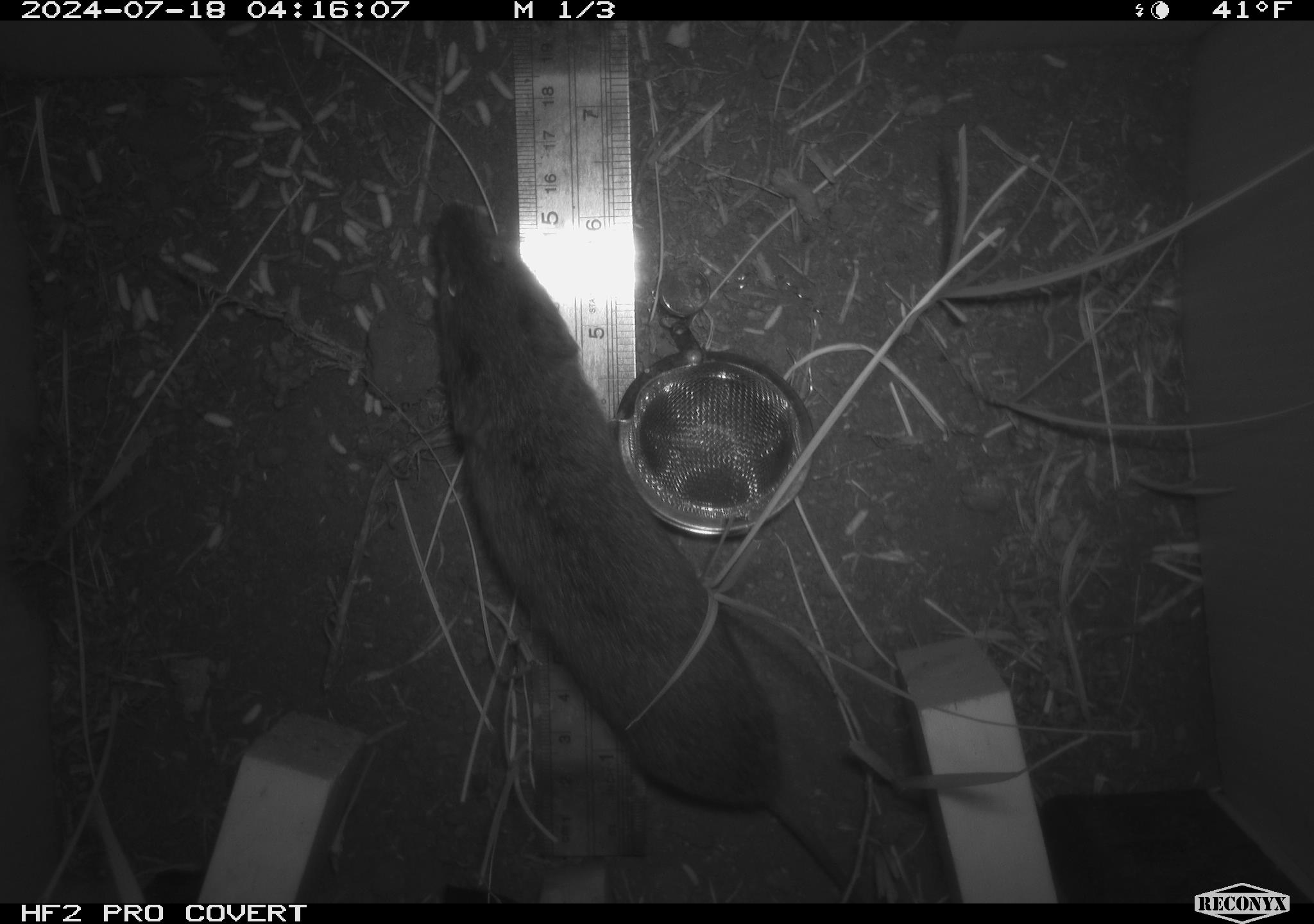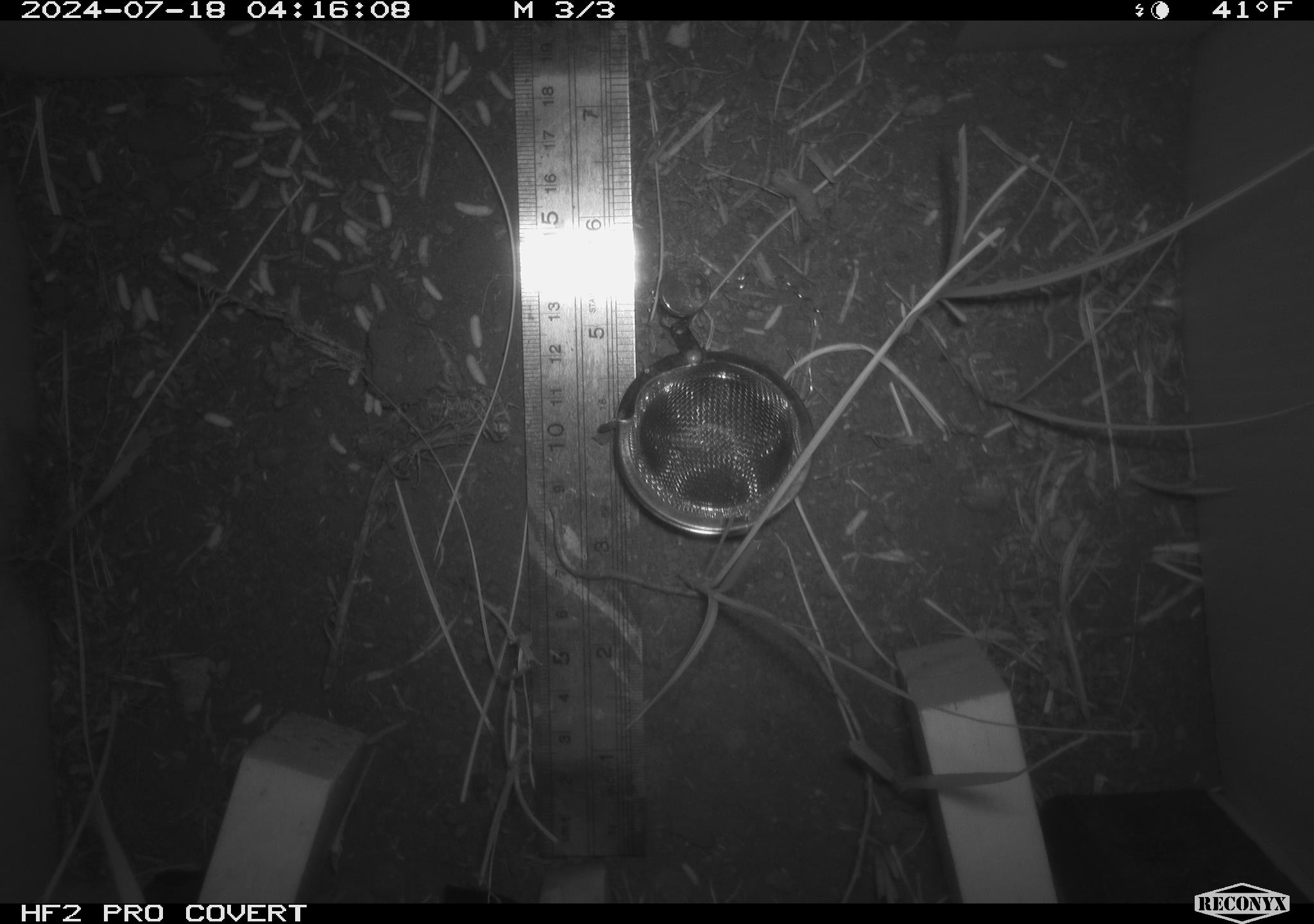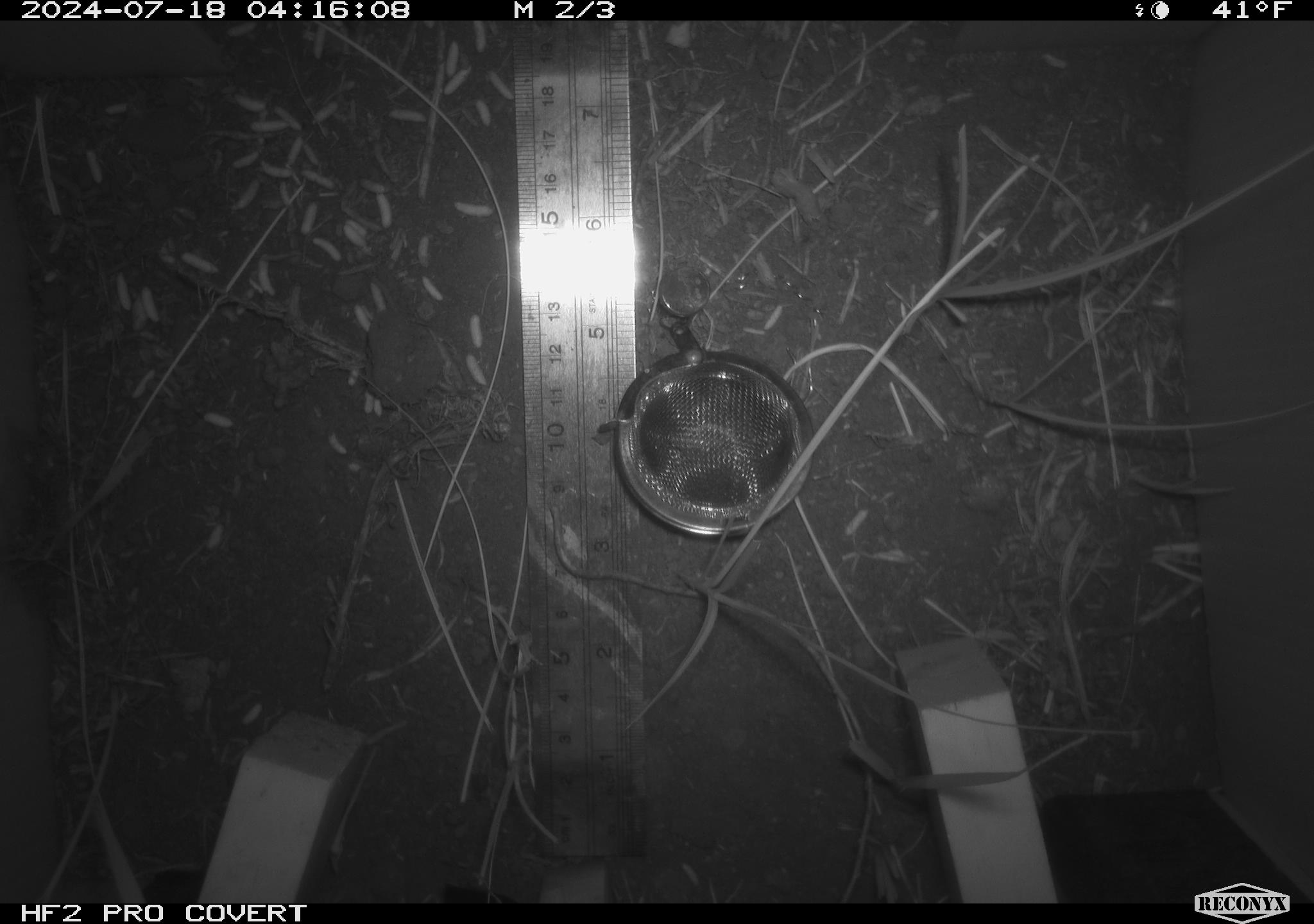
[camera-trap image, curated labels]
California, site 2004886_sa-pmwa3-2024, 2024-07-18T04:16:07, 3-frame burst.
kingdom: Animalia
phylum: Chordata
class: Mammalia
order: Rodentia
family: Cricetidae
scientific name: Arvicolinae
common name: voles, lemmings, and muskrats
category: arvicolinae subfamily